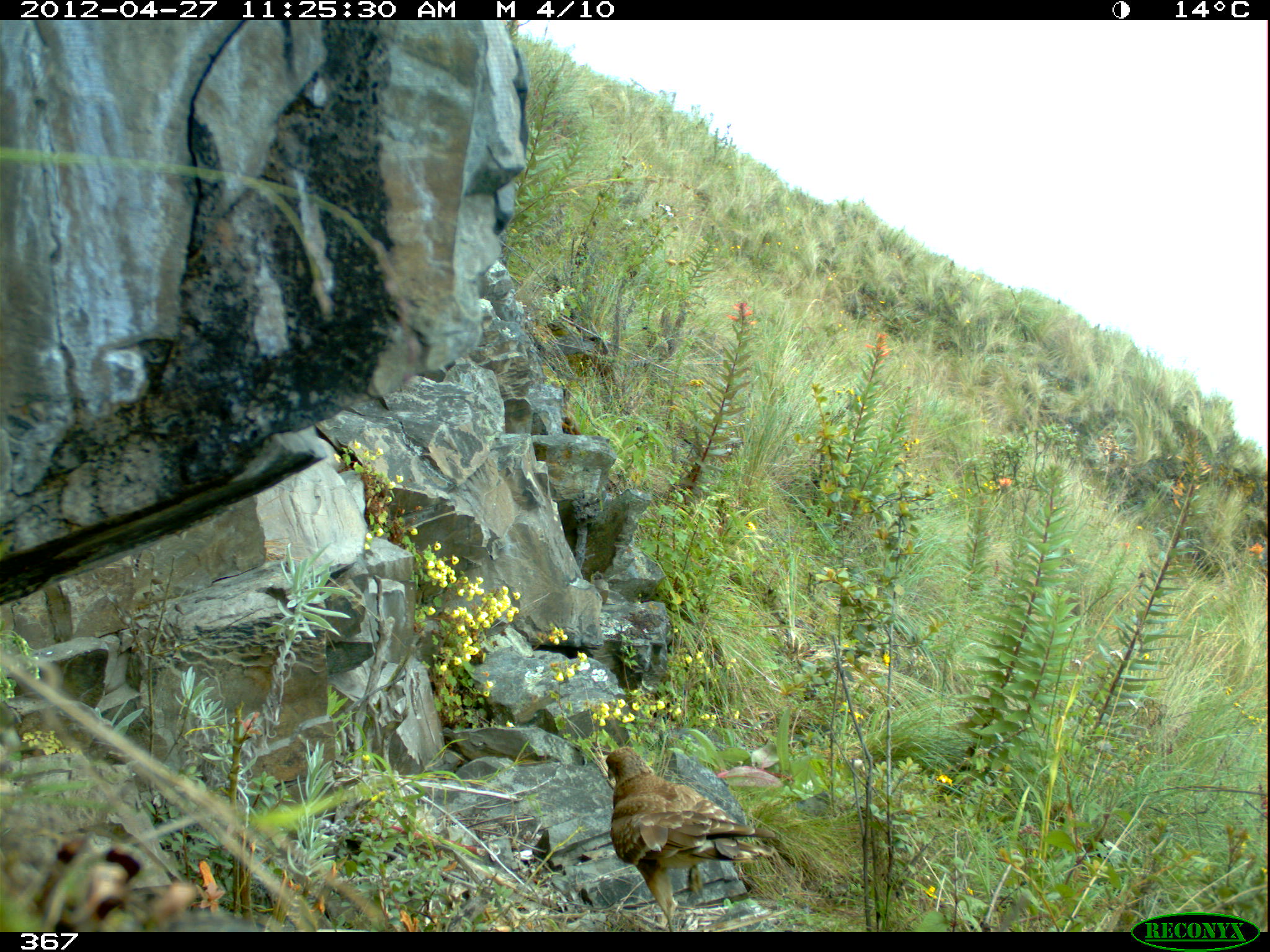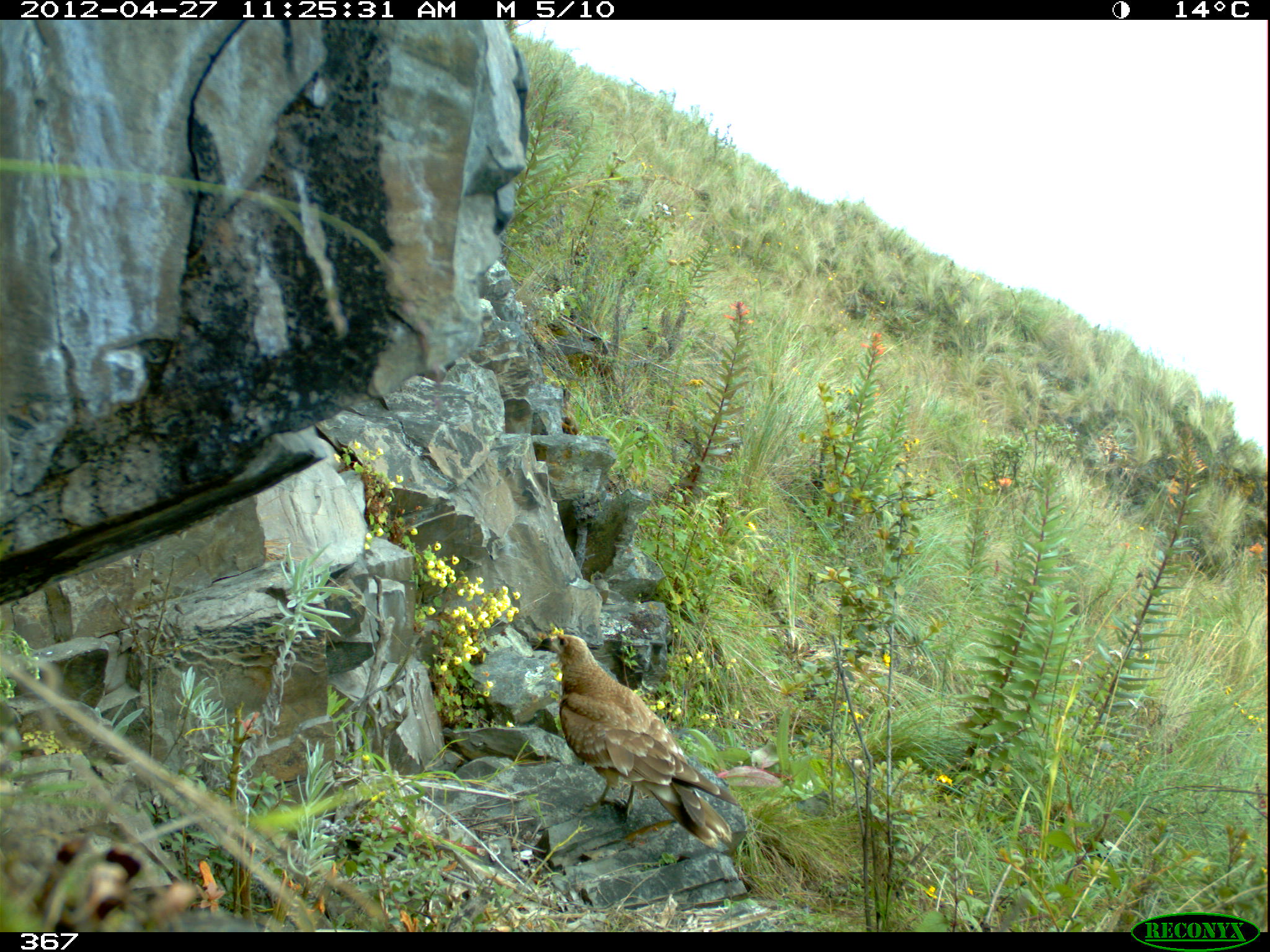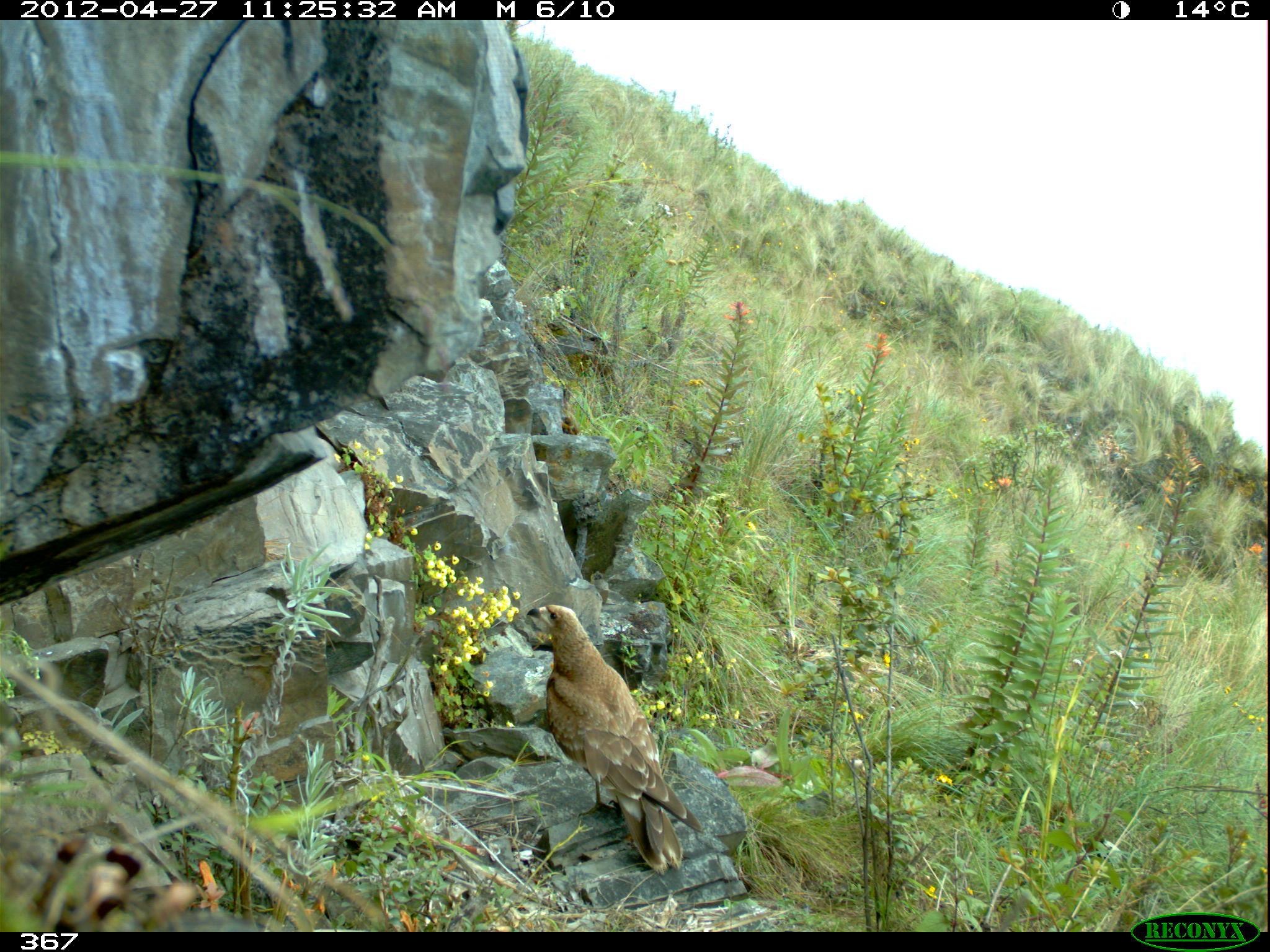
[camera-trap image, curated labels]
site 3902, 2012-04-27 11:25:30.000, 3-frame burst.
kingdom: Animalia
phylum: Chordata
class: Aves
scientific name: Aves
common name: bird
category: unknown bird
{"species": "unknown bird (bird) (Aves)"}